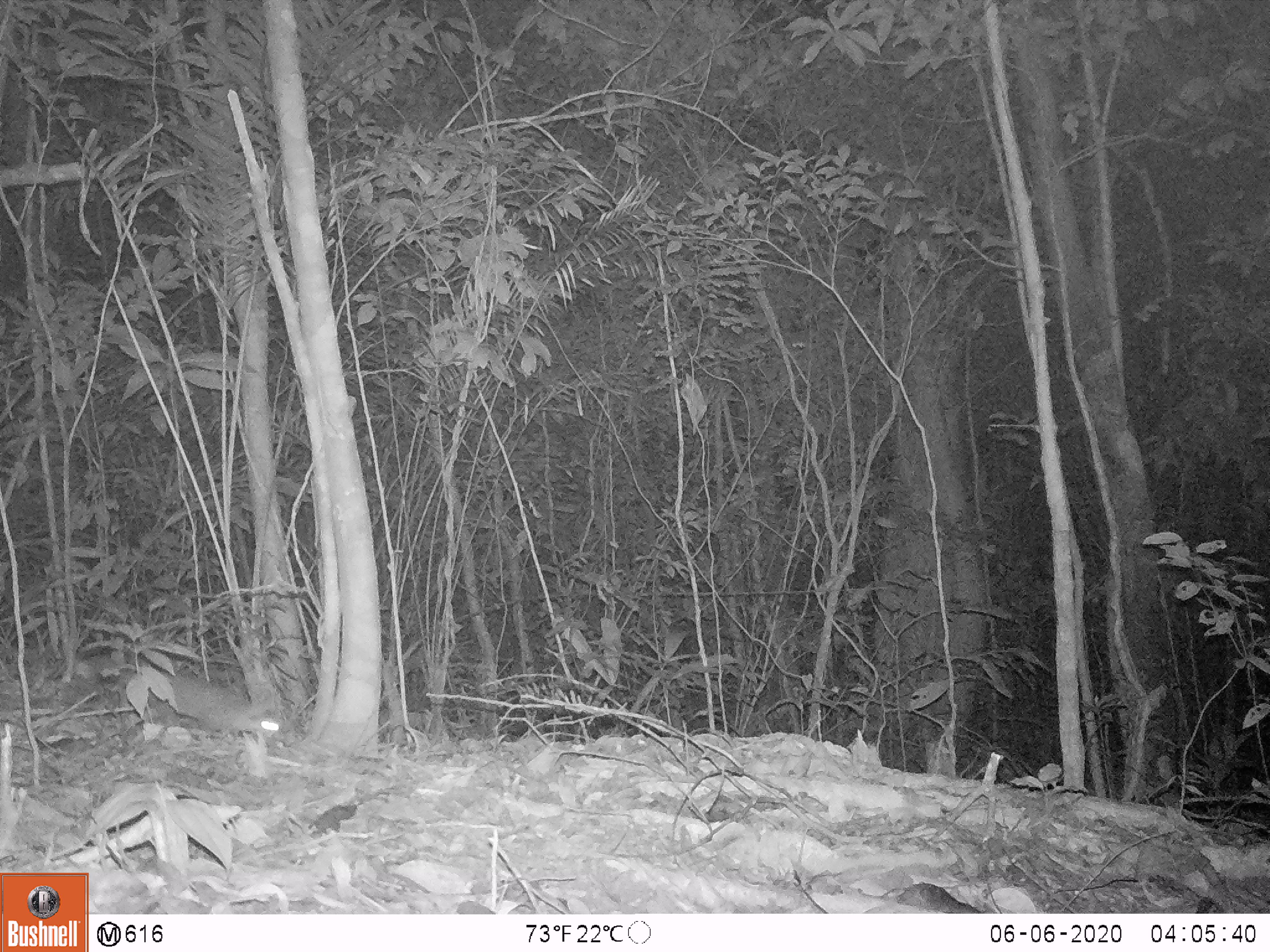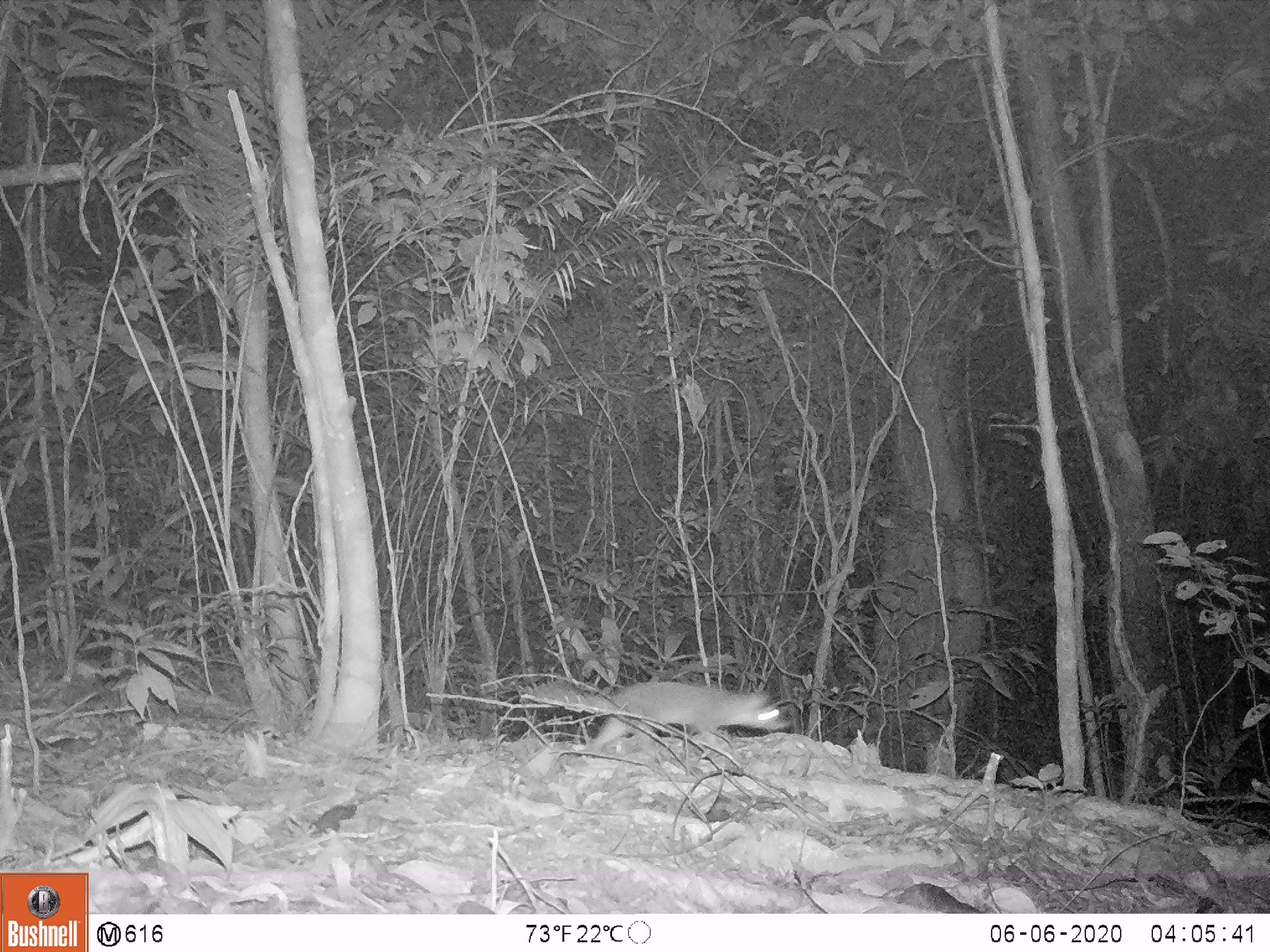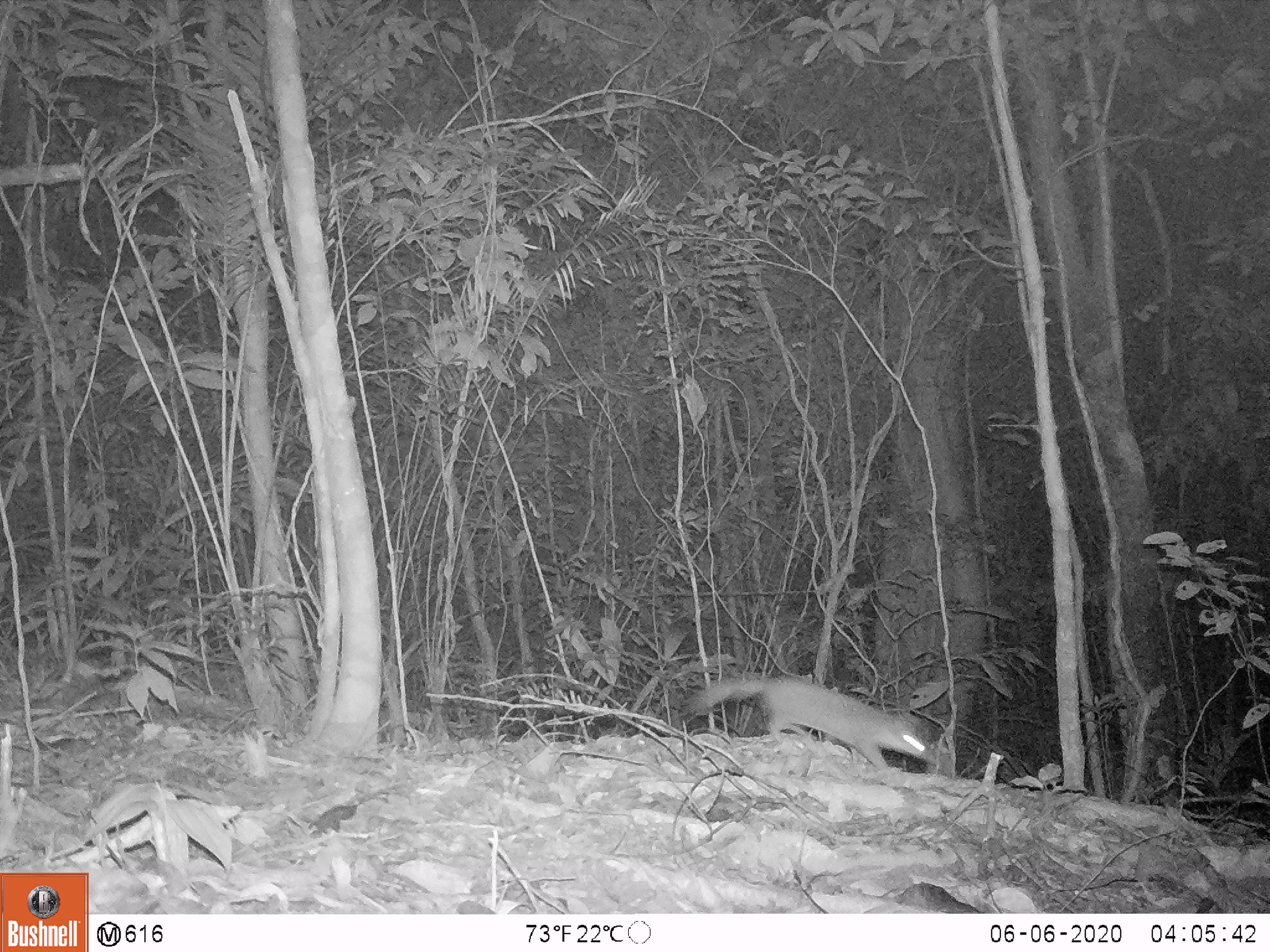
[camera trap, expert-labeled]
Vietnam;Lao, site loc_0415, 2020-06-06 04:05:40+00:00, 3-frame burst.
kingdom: Animalia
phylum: Chordata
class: Mammalia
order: Carnivora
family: Mustelidae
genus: Melogale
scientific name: Melogale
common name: ferret badger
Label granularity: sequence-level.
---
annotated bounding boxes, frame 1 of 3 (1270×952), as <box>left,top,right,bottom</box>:
ferret badger: <box>146,674,280,736</box>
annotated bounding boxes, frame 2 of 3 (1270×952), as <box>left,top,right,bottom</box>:
ferret badger: <box>522,681,784,751</box>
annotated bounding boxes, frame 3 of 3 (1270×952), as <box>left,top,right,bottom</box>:
ferret badger: <box>686,674,937,774</box>